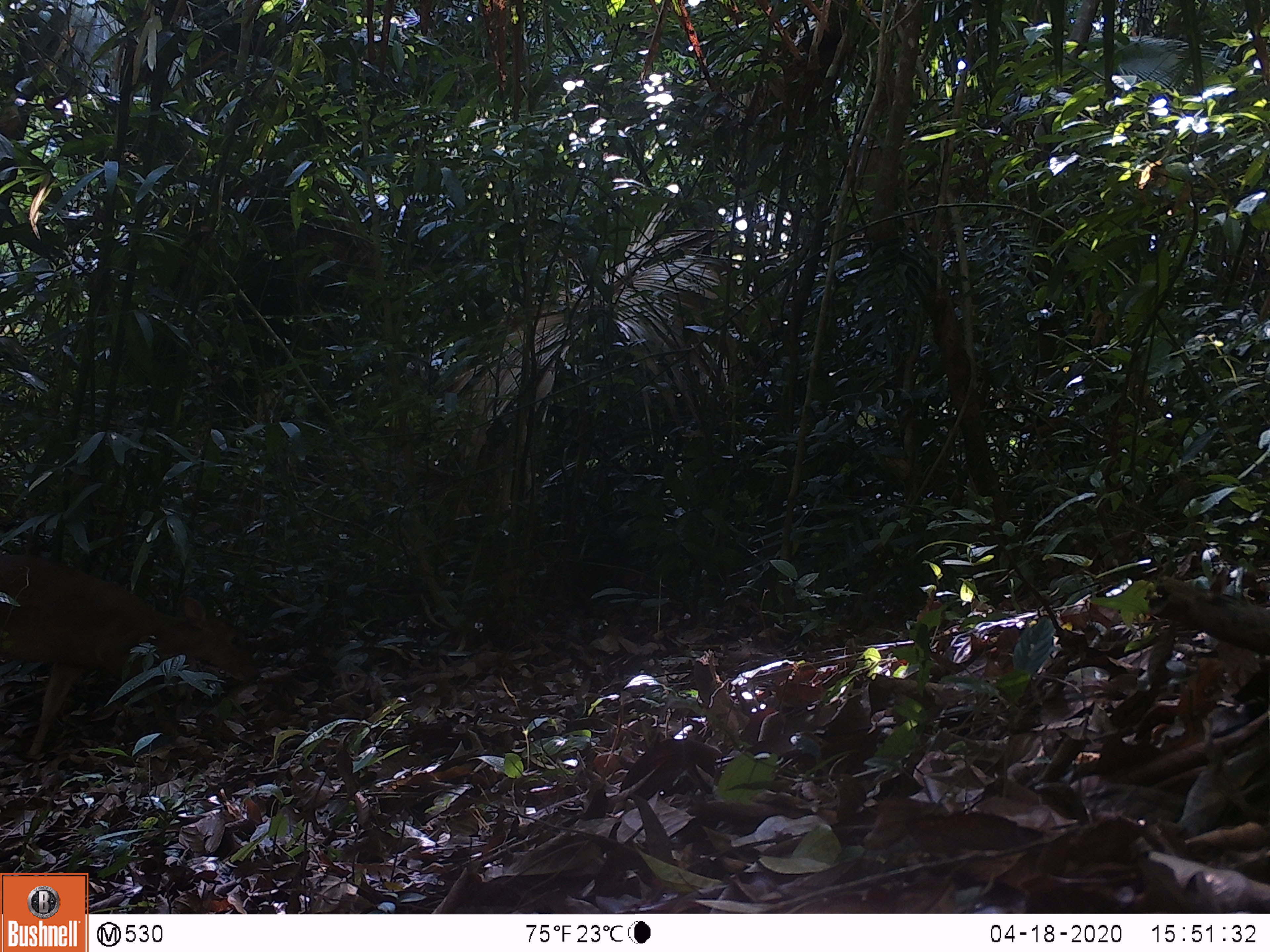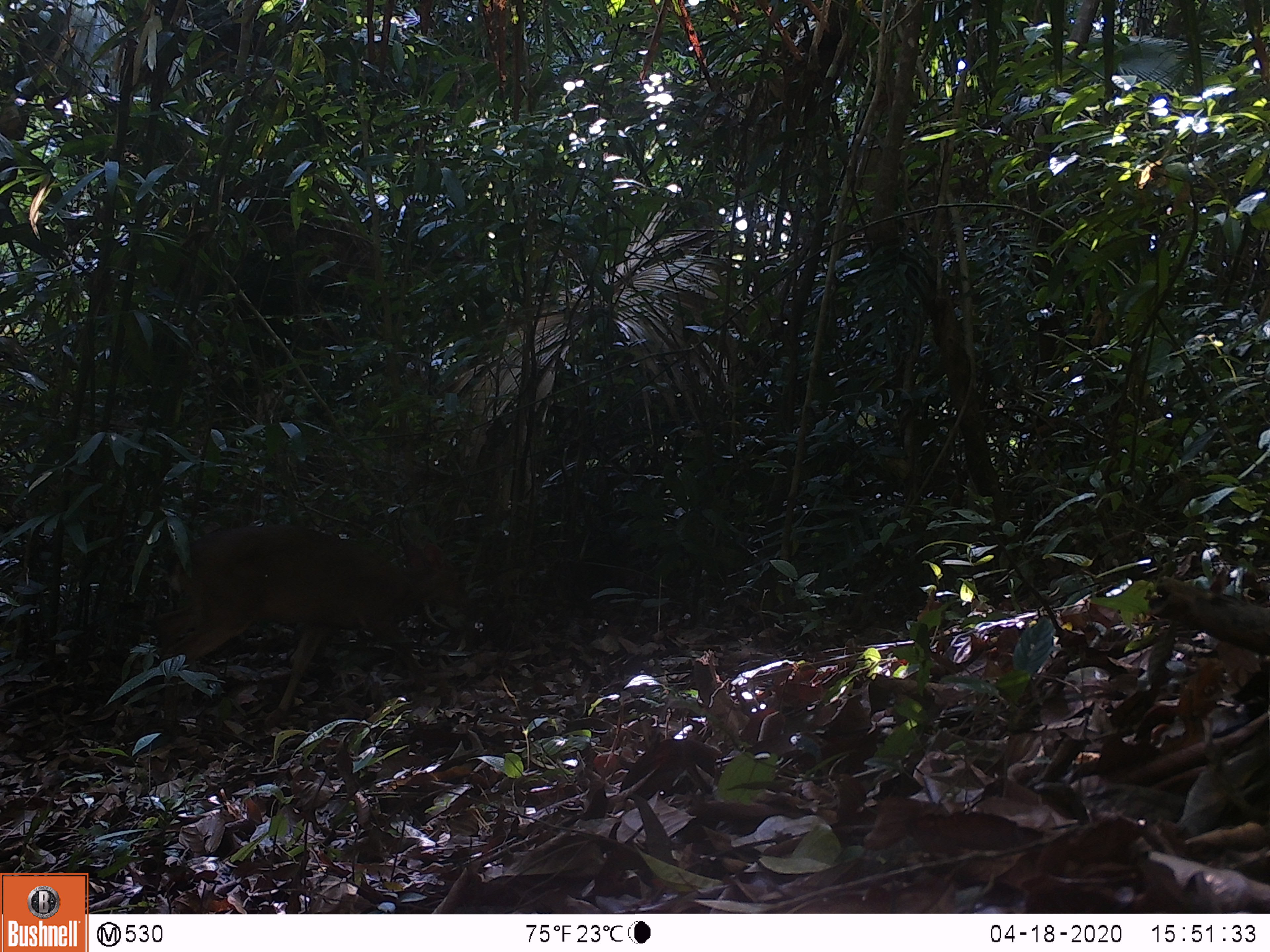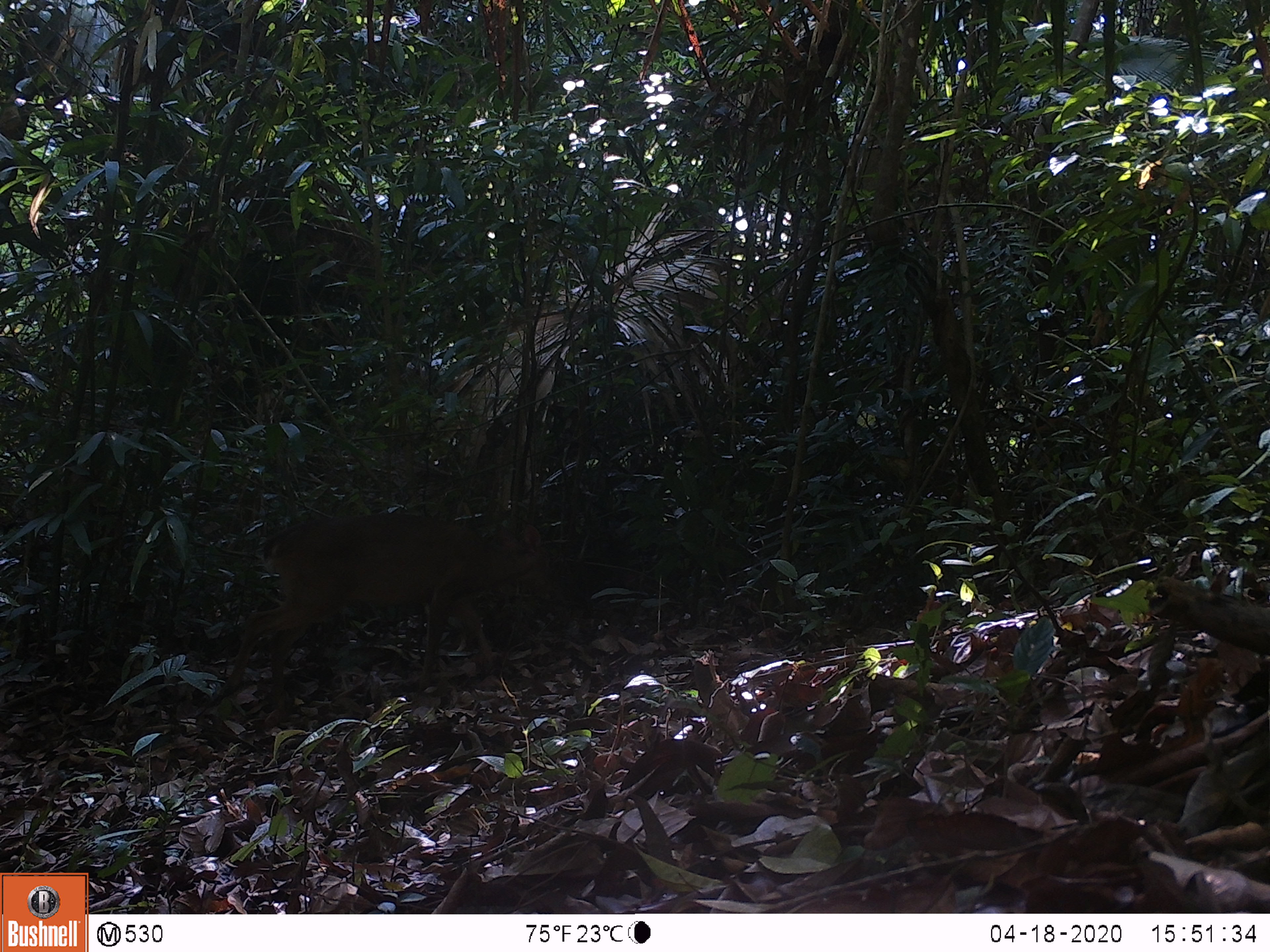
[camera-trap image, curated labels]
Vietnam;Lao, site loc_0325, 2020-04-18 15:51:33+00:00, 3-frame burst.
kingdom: Animalia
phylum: Chordata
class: Mammalia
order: Artiodactyla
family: Cervidae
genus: Muntiacus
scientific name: Muntiacus vuquangensis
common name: large-antlered muntjac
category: large antlered muntjac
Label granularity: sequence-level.